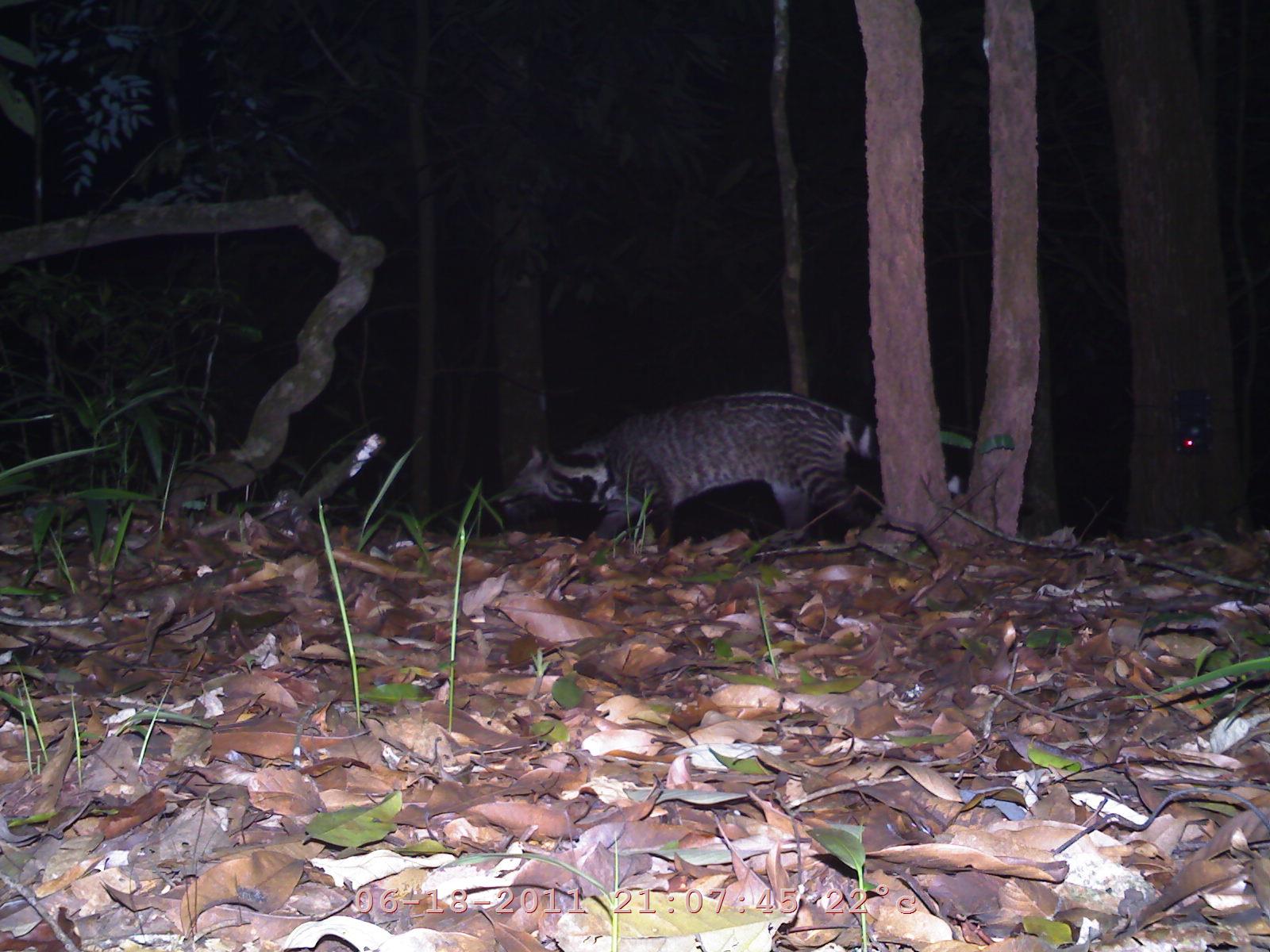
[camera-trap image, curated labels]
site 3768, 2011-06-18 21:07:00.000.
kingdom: Animalia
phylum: Chordata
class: Mammalia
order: Carnivora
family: Viverridae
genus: Viverra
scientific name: Viverra zibetha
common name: large indian civet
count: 1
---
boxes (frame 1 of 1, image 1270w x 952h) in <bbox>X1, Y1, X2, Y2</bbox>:
viverra zibetha: <bbox>495, 386, 968, 555</bbox>